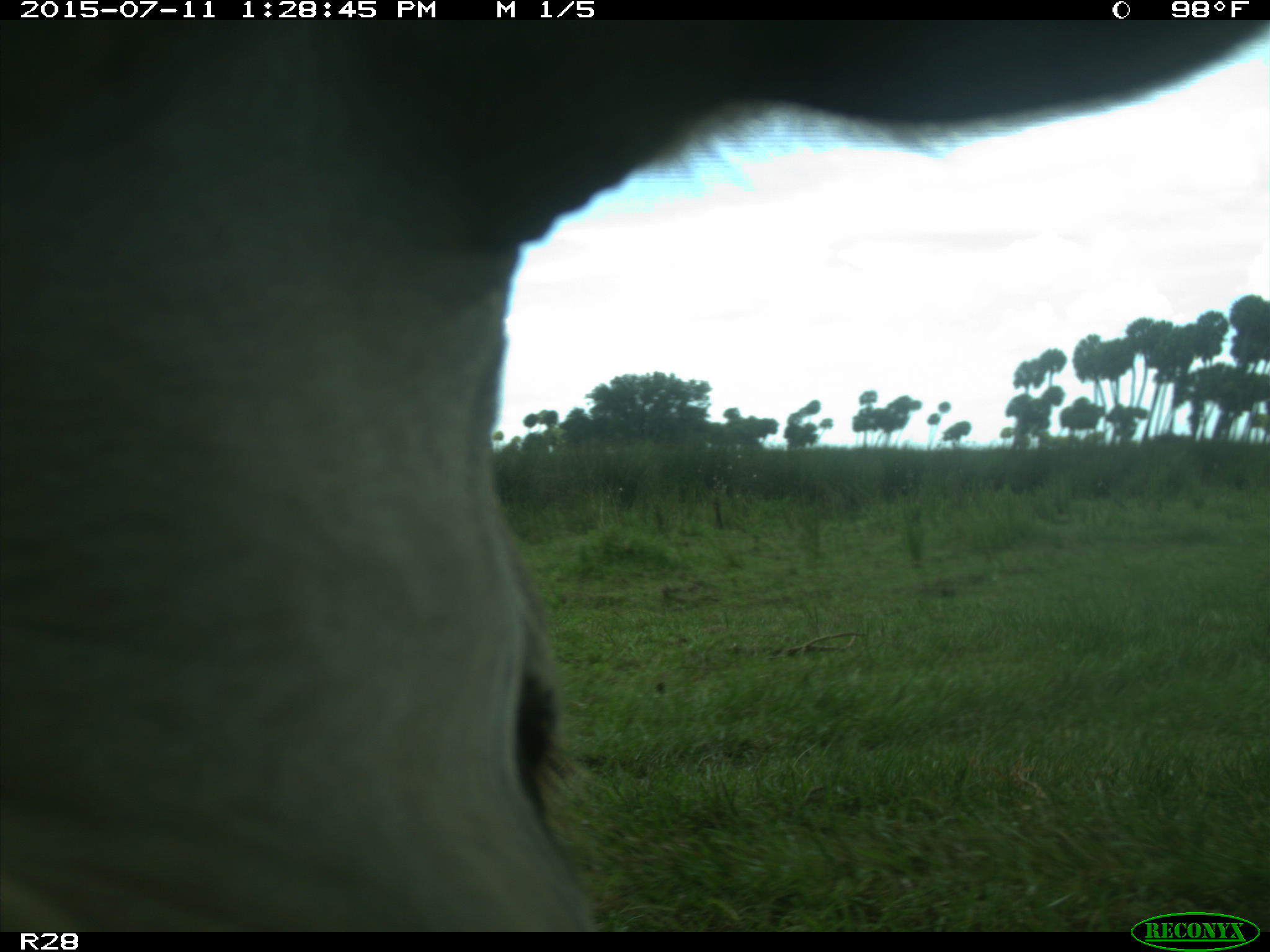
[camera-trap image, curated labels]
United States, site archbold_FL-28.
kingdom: Animalia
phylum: Chordata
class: Mammalia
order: Artiodactyla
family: Bovidae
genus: Bos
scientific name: Bos taurus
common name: domestic cow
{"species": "Bos taurus (domestic cow)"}